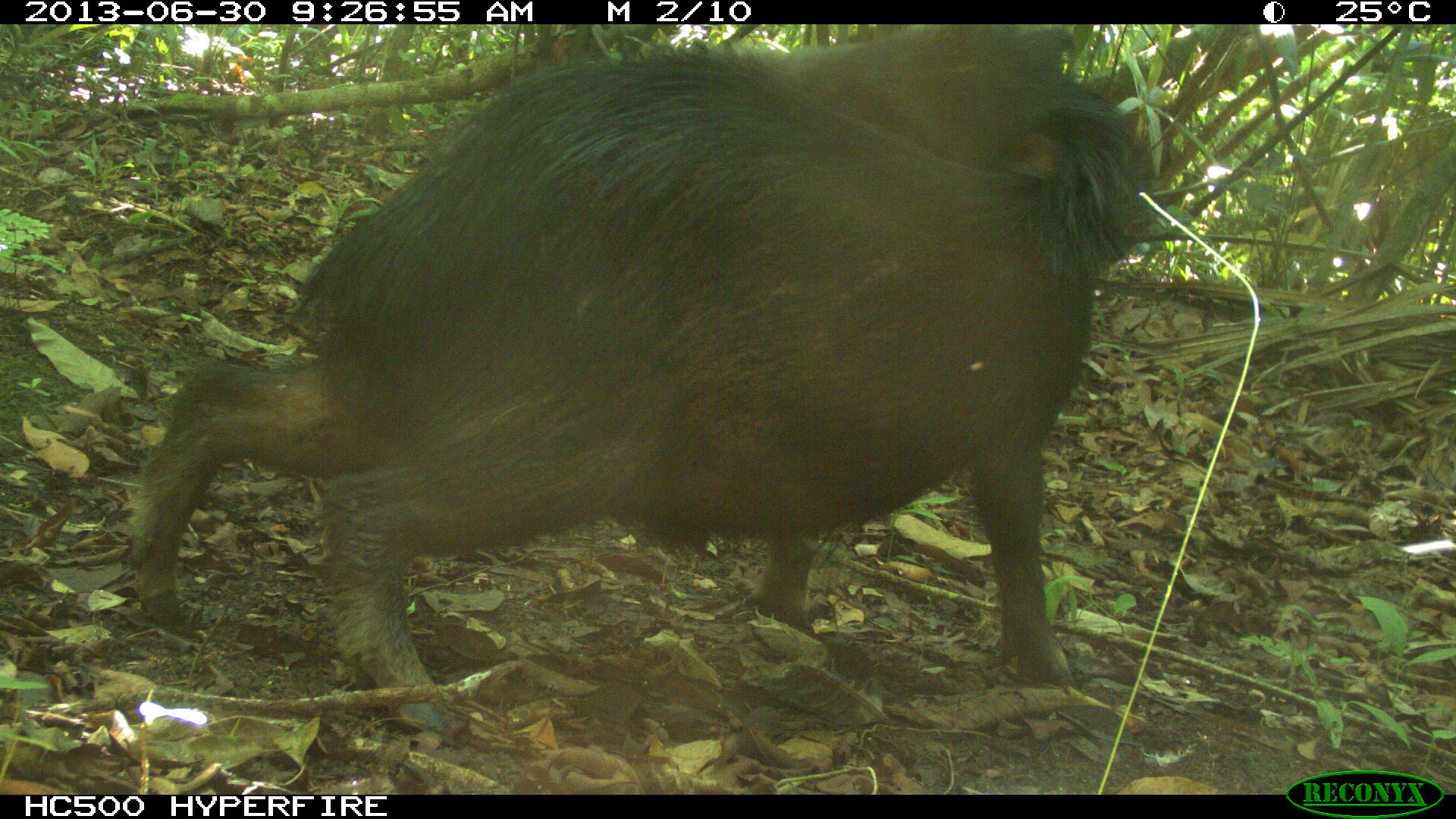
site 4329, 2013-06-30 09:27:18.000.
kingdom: Animalia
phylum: Chordata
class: Mammalia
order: Artiodactyla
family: Tayassuidae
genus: Tayassu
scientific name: Tayassu pecari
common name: white-lipped peccary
Tayassu pecari (white-lipped peccary), count 3.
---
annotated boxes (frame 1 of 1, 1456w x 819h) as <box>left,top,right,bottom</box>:
tayassu pecari: <box>124,21,1144,734</box>